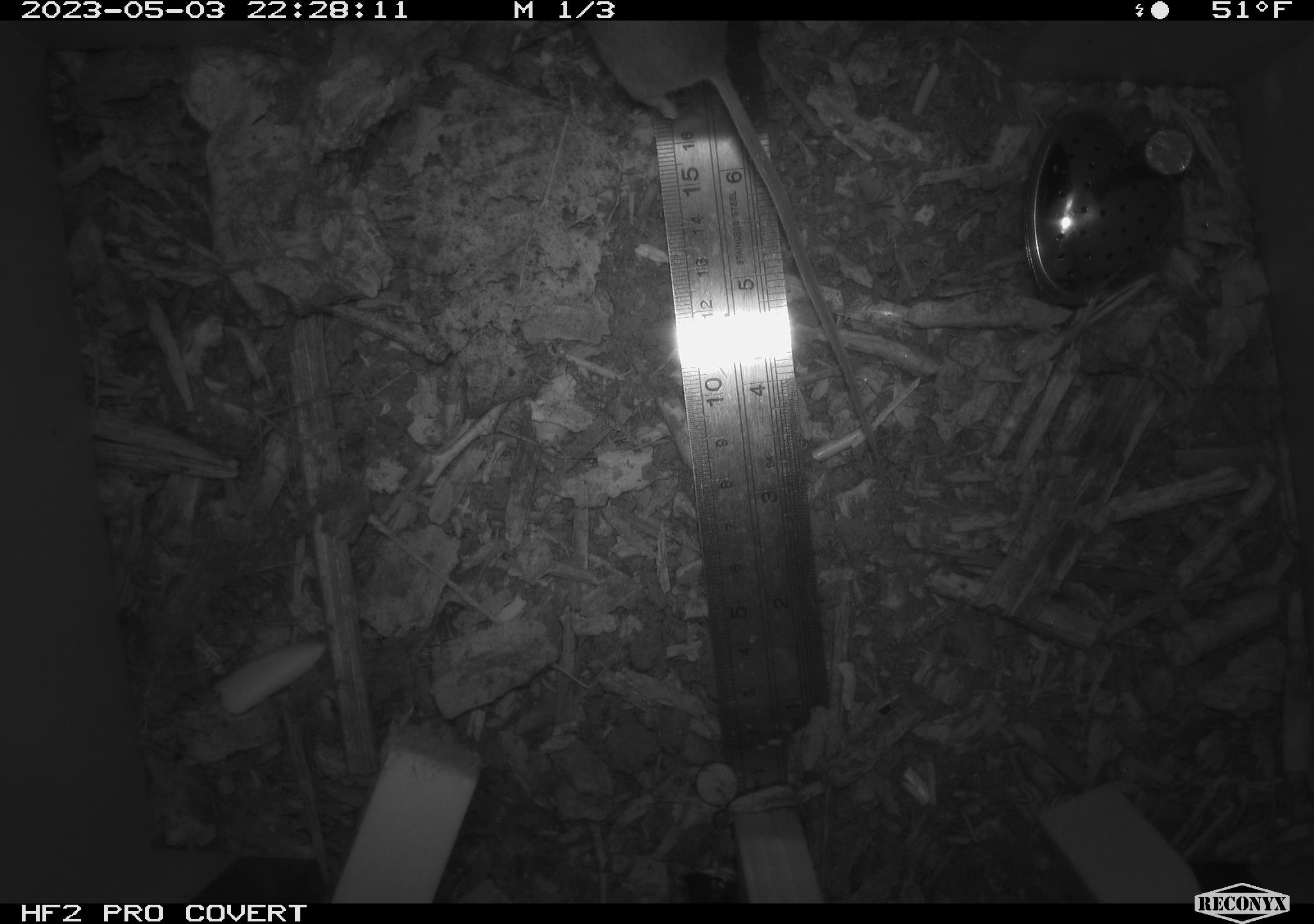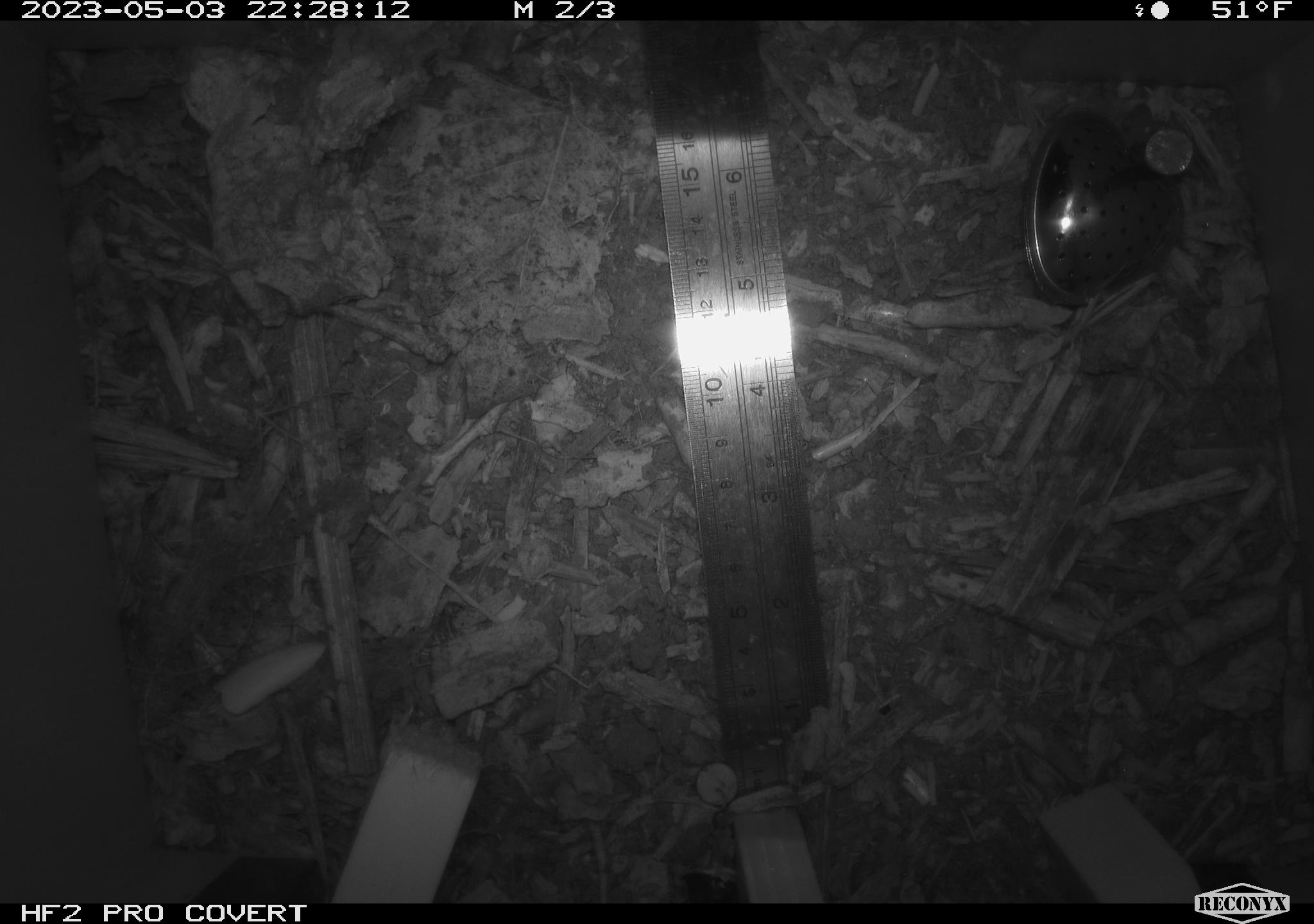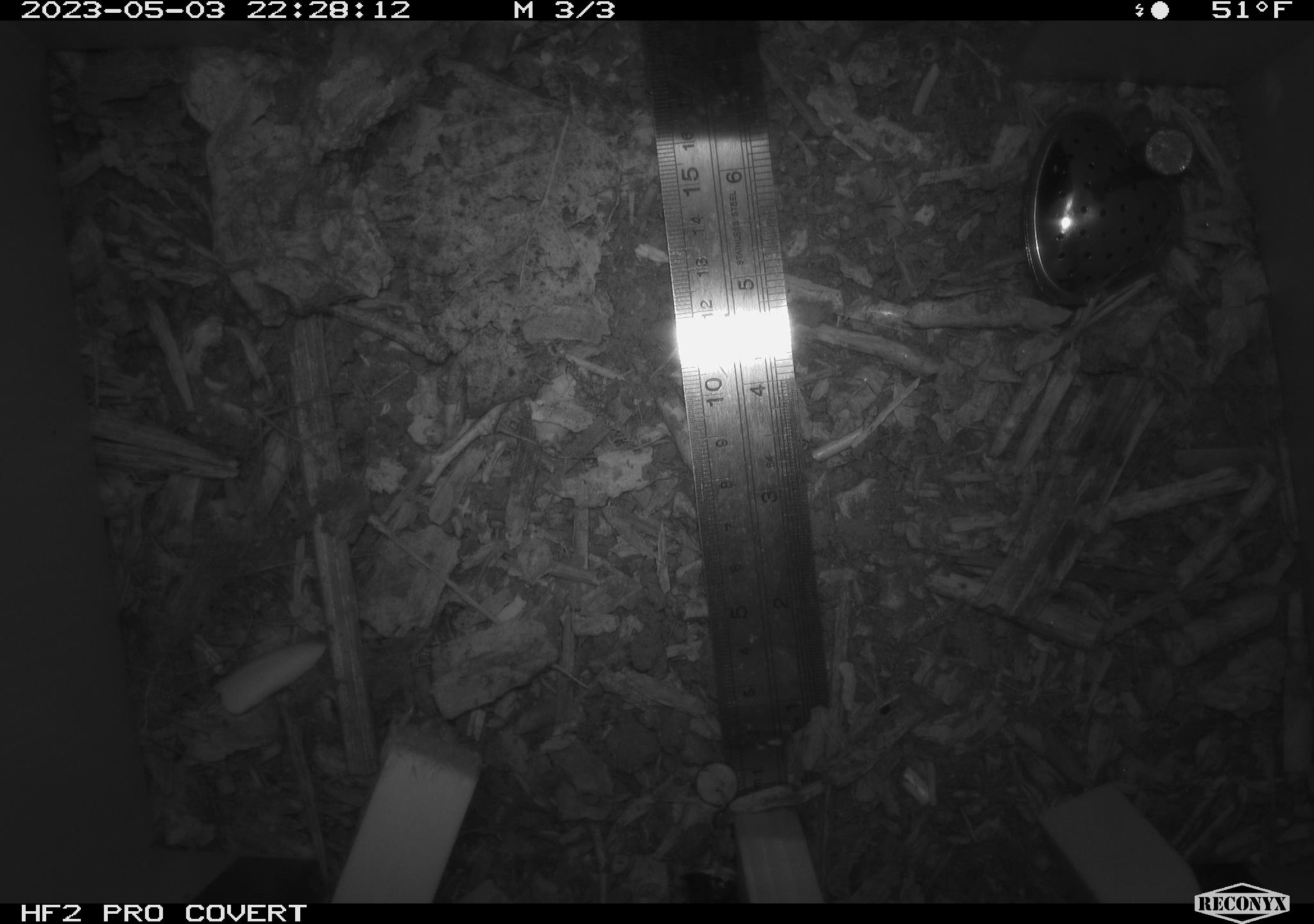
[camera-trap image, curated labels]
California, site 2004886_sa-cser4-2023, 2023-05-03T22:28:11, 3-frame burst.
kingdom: Animalia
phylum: Chordata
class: Mammalia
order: Rodentia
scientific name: Rodentia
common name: mouse species